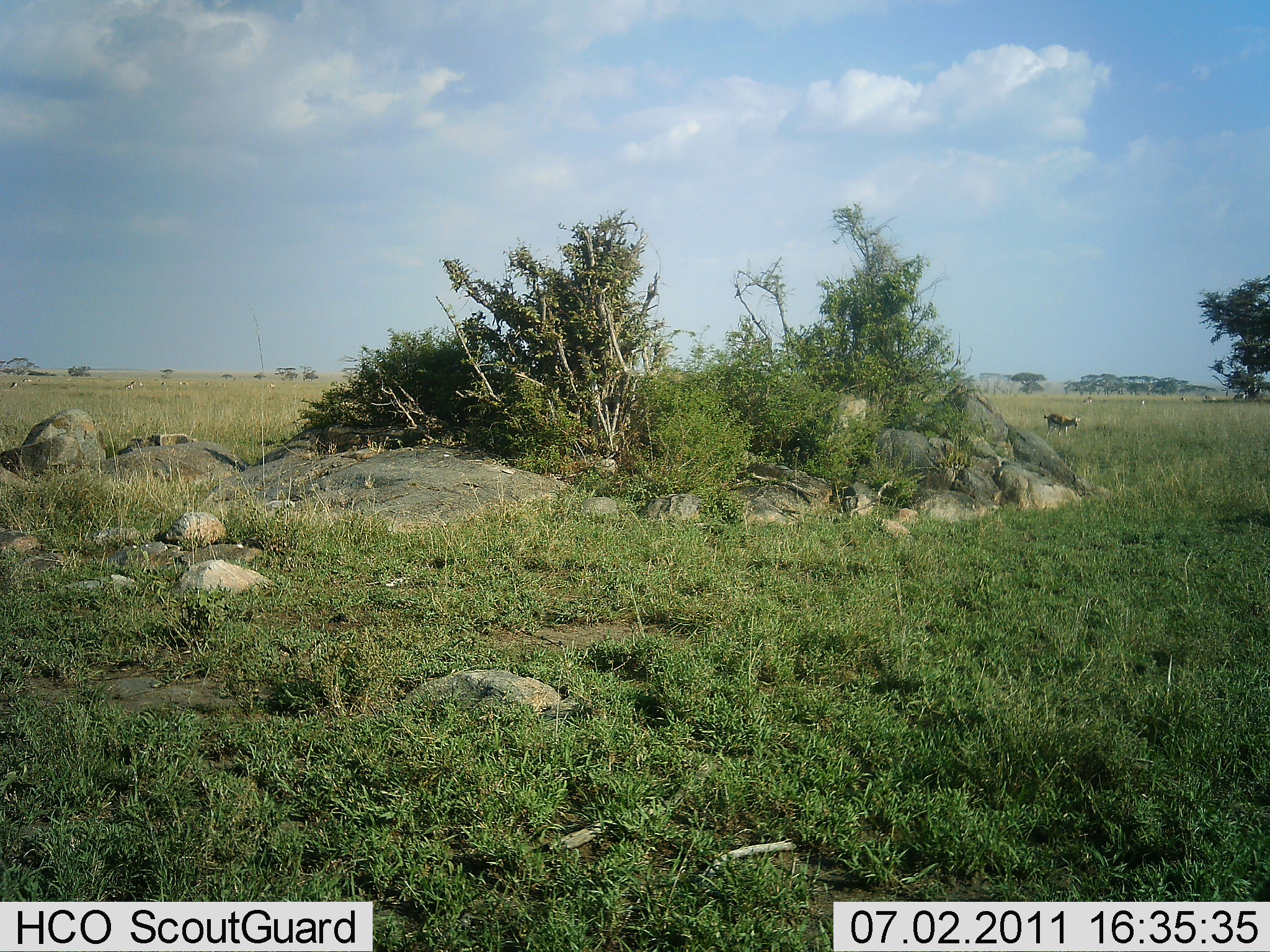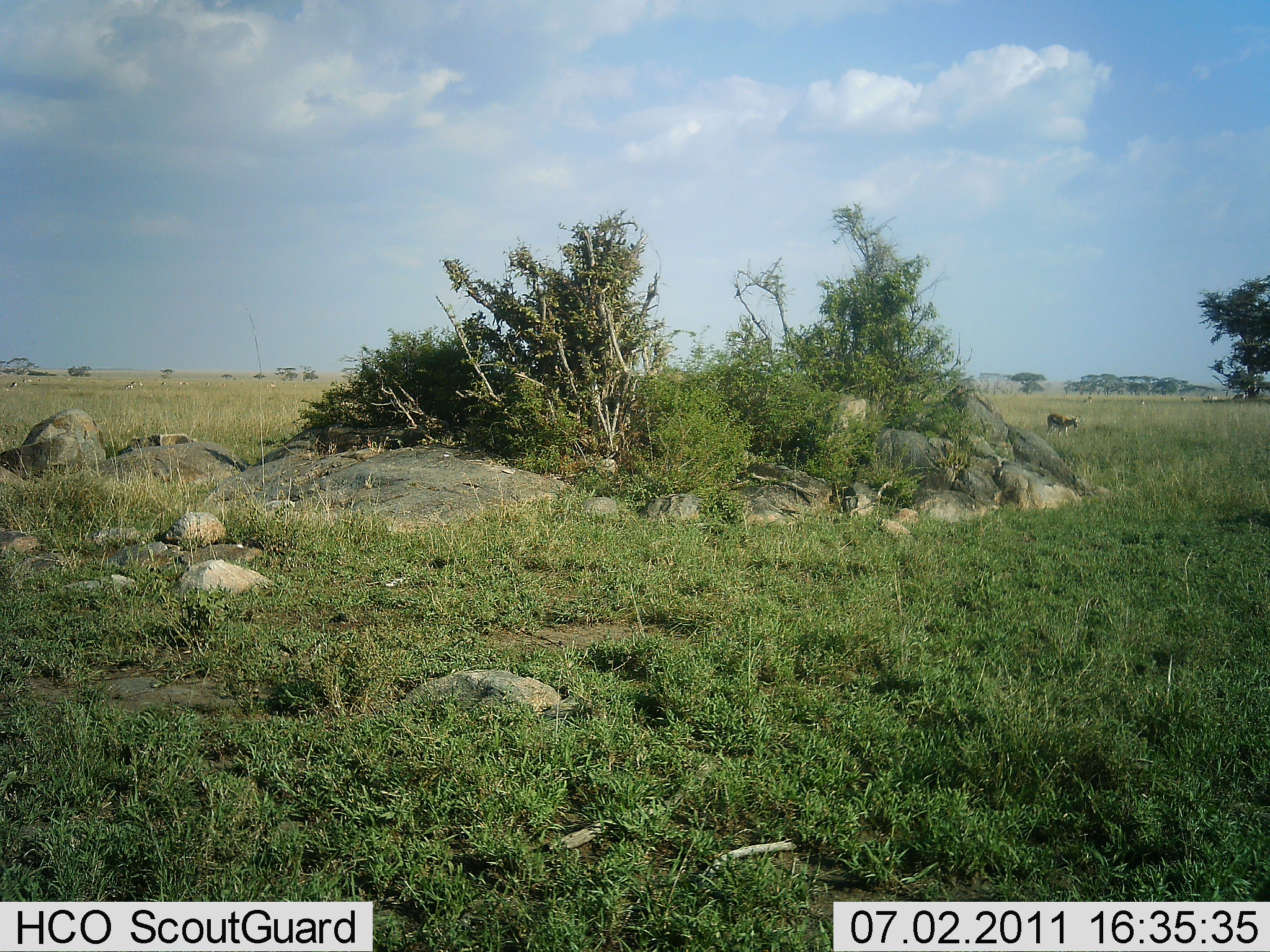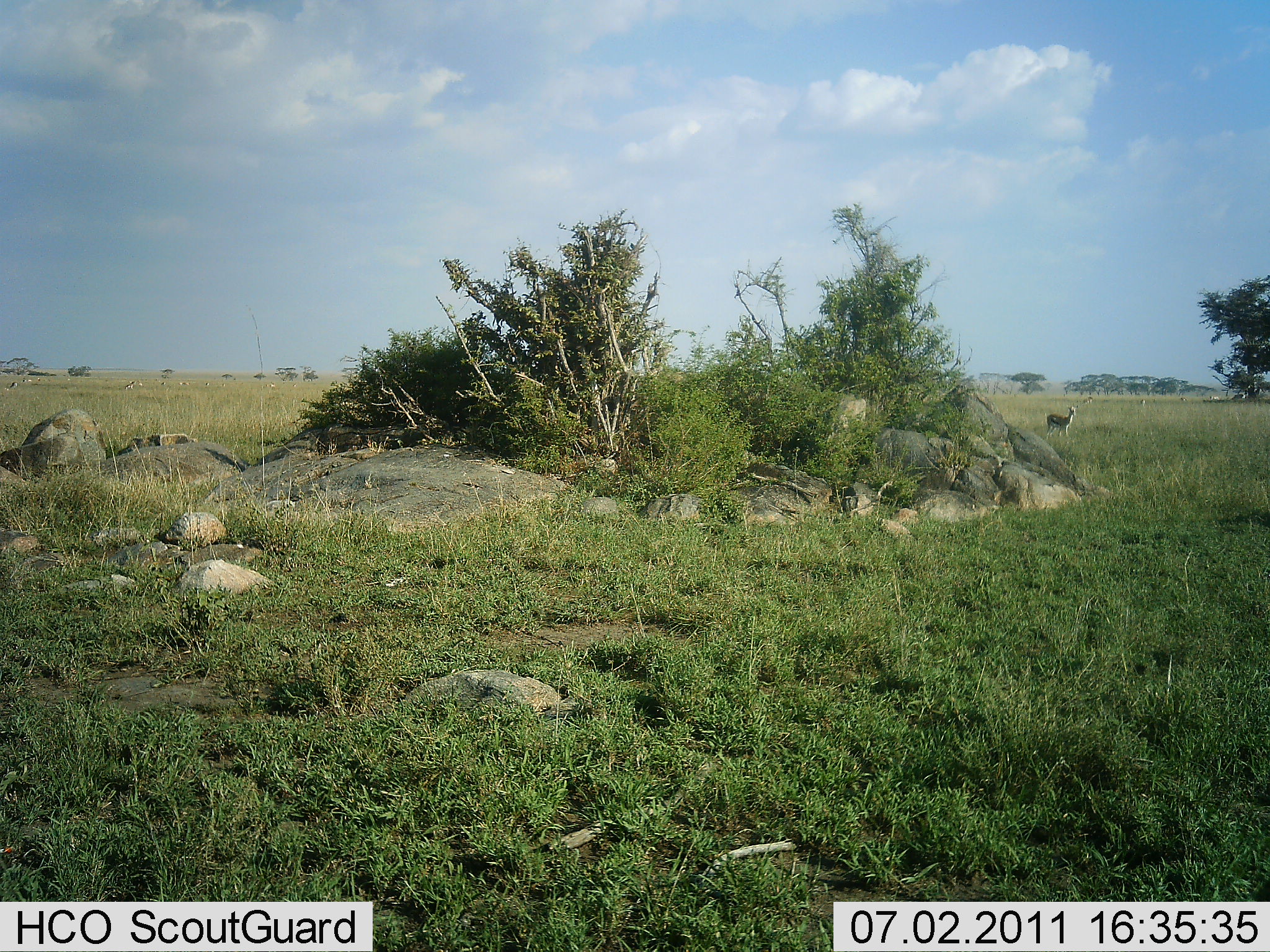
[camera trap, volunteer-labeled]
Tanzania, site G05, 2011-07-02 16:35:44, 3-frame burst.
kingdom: Animalia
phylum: Chordata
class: Mammalia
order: Artiodactyla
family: Bovidae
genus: Eudorcas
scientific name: Eudorcas thomsonii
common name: thomson's gazelle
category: gazellethomsons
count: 1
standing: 60%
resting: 0%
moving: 30%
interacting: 0%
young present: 0%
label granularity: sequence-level